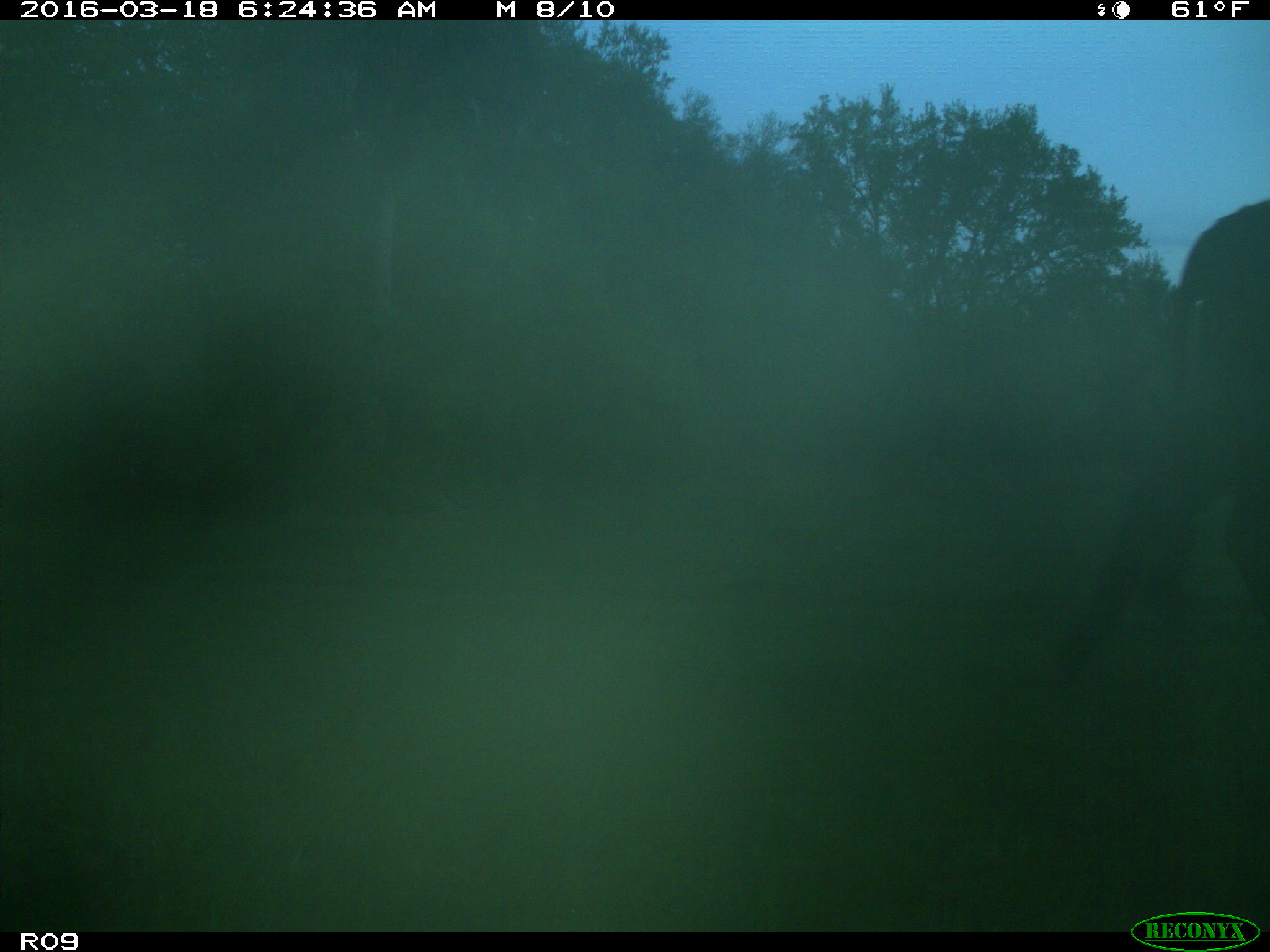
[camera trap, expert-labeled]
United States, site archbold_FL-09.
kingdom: Animalia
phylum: Chordata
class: Mammalia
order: Artiodactyla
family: Bovidae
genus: Bos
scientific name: Bos taurus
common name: domestic cow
Bos taurus (domestic cow).